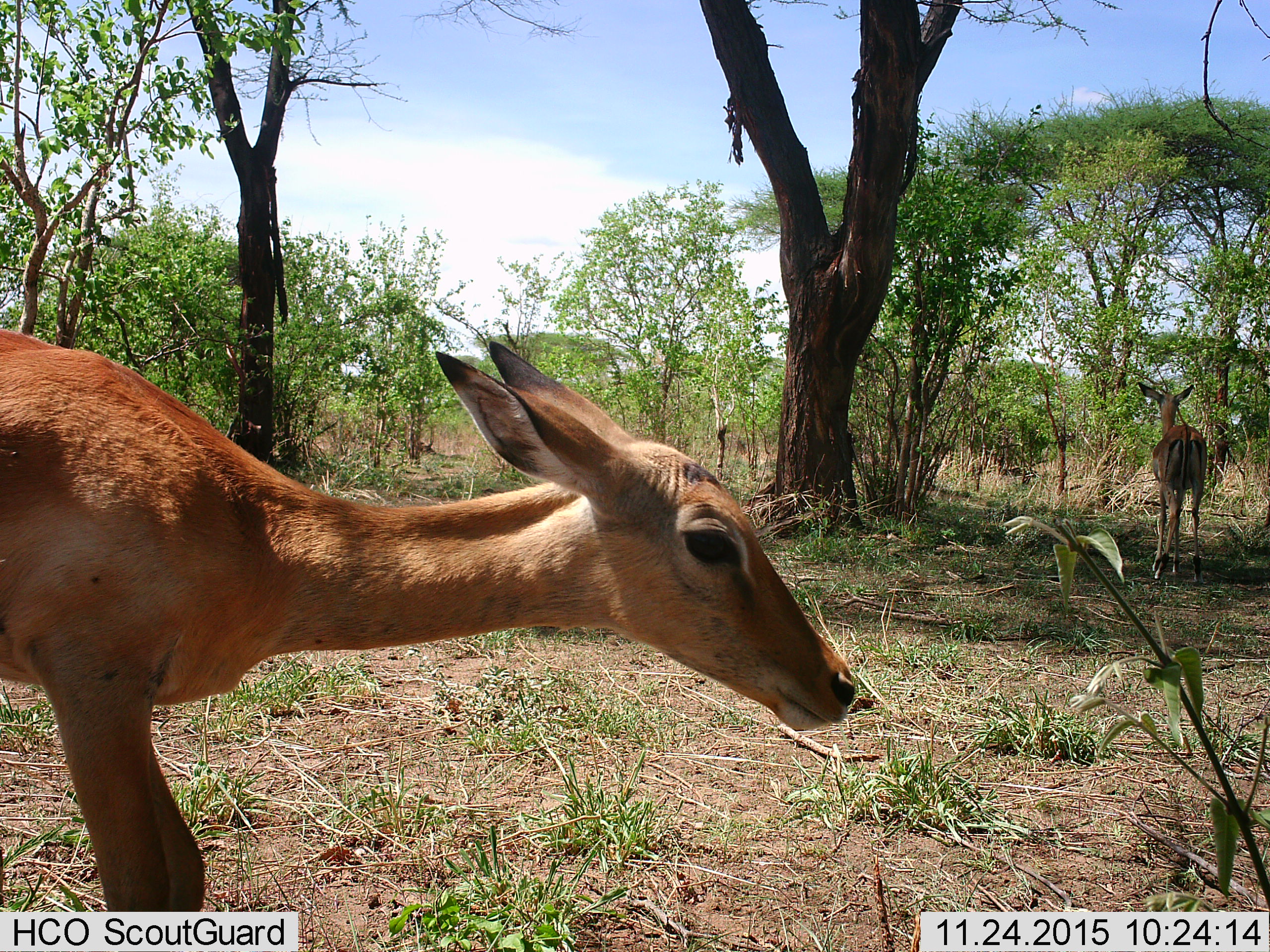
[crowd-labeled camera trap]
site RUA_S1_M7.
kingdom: Animalia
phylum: Chordata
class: Mammalia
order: Artiodactyla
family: Bovidae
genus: Aepyceros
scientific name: Aepyceros melampus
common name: impala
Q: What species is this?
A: Impala (Aepyceros melampus).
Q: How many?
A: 2.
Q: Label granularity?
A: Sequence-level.